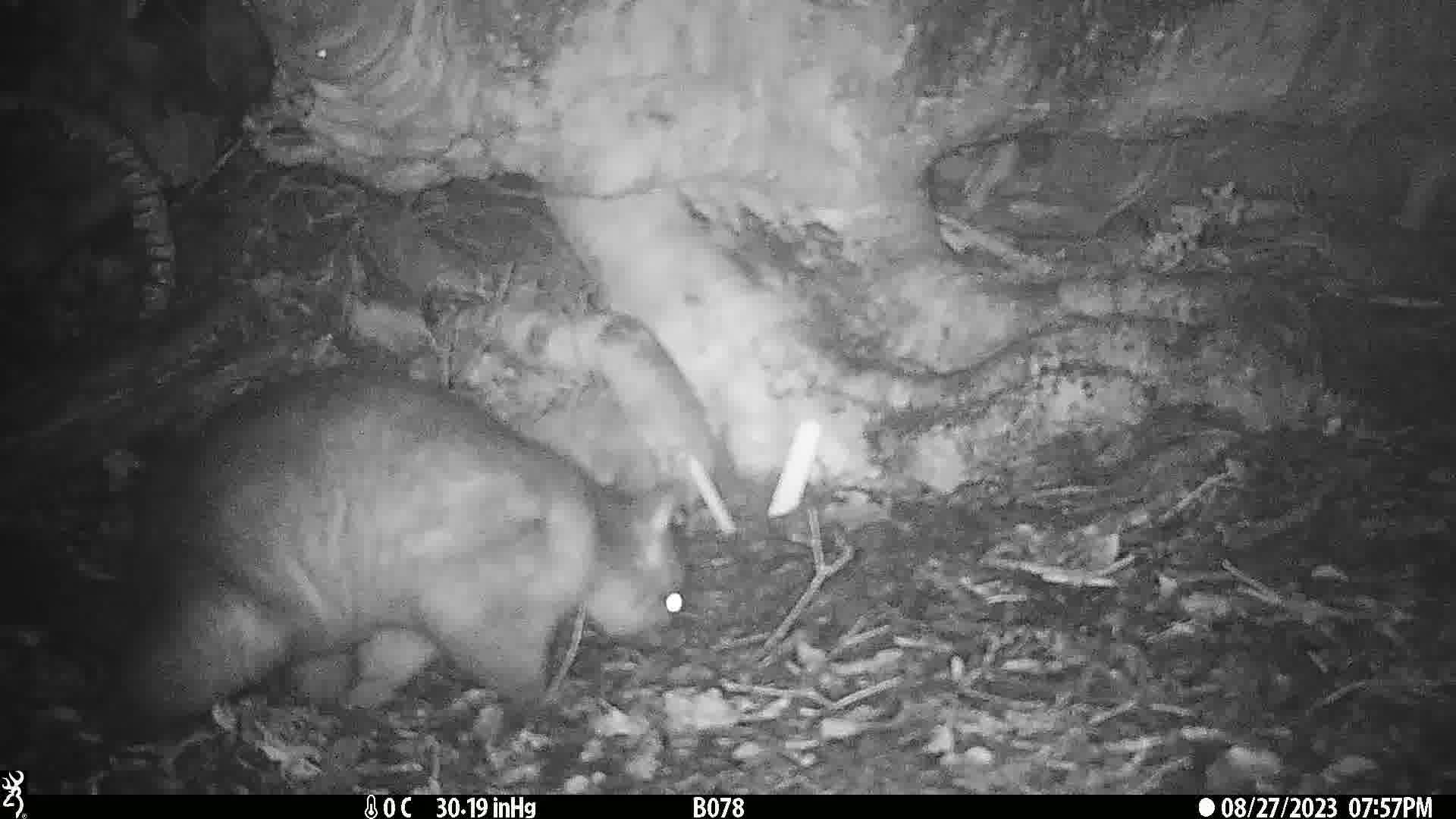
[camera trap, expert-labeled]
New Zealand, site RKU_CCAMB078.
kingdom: Animalia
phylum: Chordata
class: Mammalia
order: Diprotodontia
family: Phalangeridae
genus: Trichosurus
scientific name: Trichosurus vulpecula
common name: common brushtail possum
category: possum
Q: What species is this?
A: Possum (common brushtail possum) (Trichosurus vulpecula).